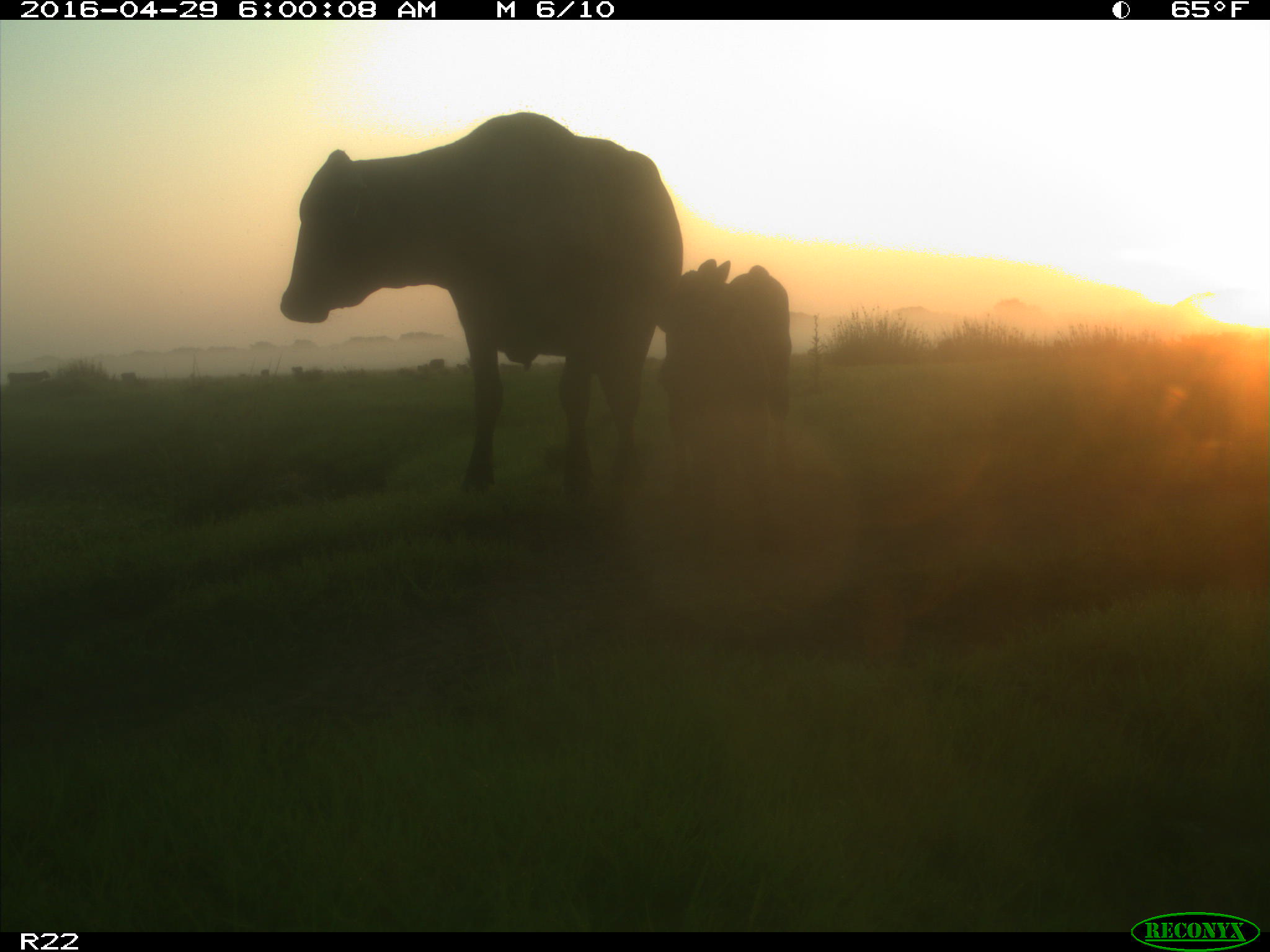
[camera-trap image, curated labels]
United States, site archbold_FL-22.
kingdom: Animalia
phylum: Chordata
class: Mammalia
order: Artiodactyla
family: Bovidae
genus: Bos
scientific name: Bos taurus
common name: domestic cow